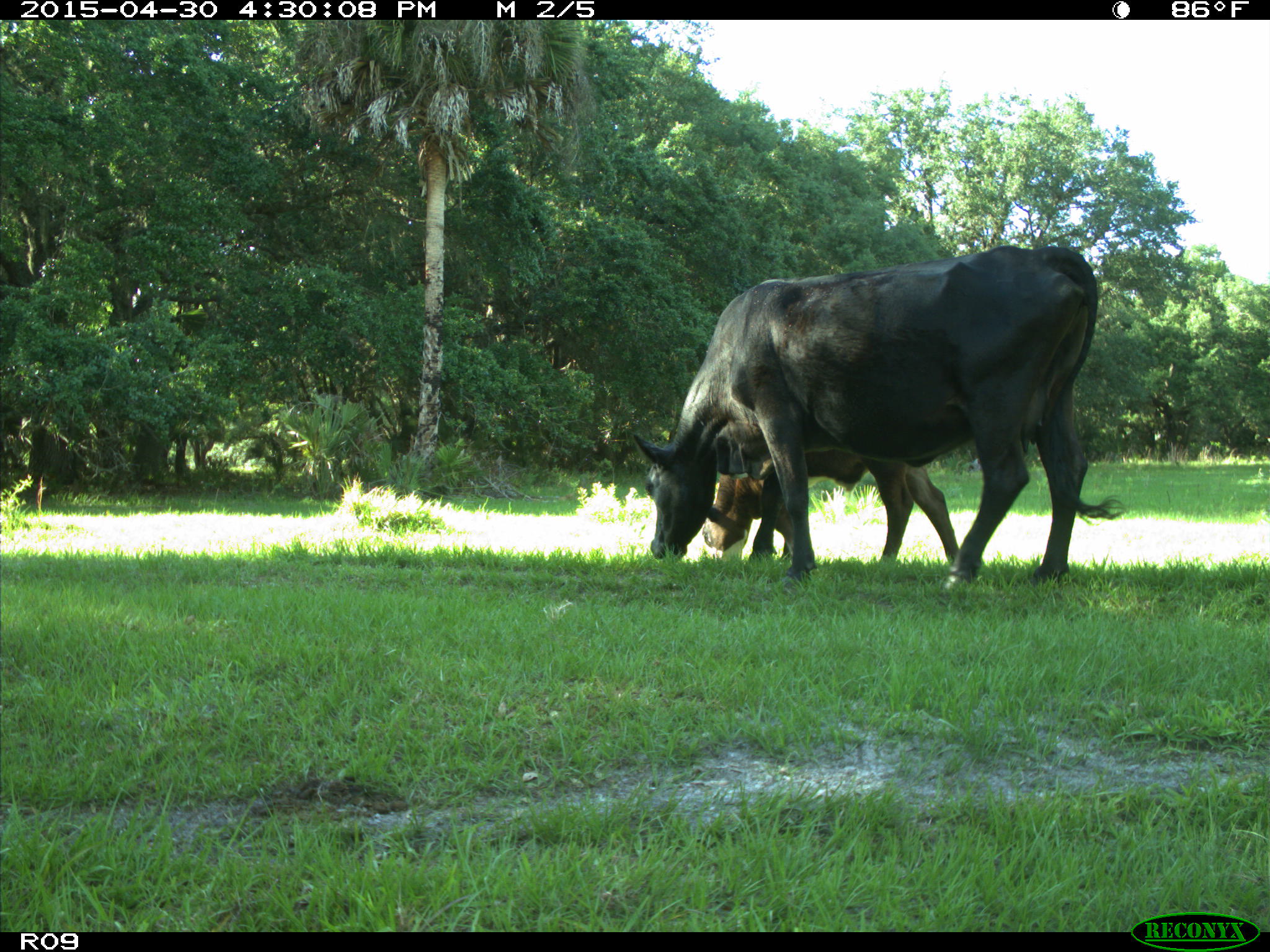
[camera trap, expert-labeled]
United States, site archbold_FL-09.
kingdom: Animalia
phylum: Chordata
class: Mammalia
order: Artiodactyla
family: Bovidae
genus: Bos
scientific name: Bos taurus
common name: domestic cow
Bos taurus (domestic cow).